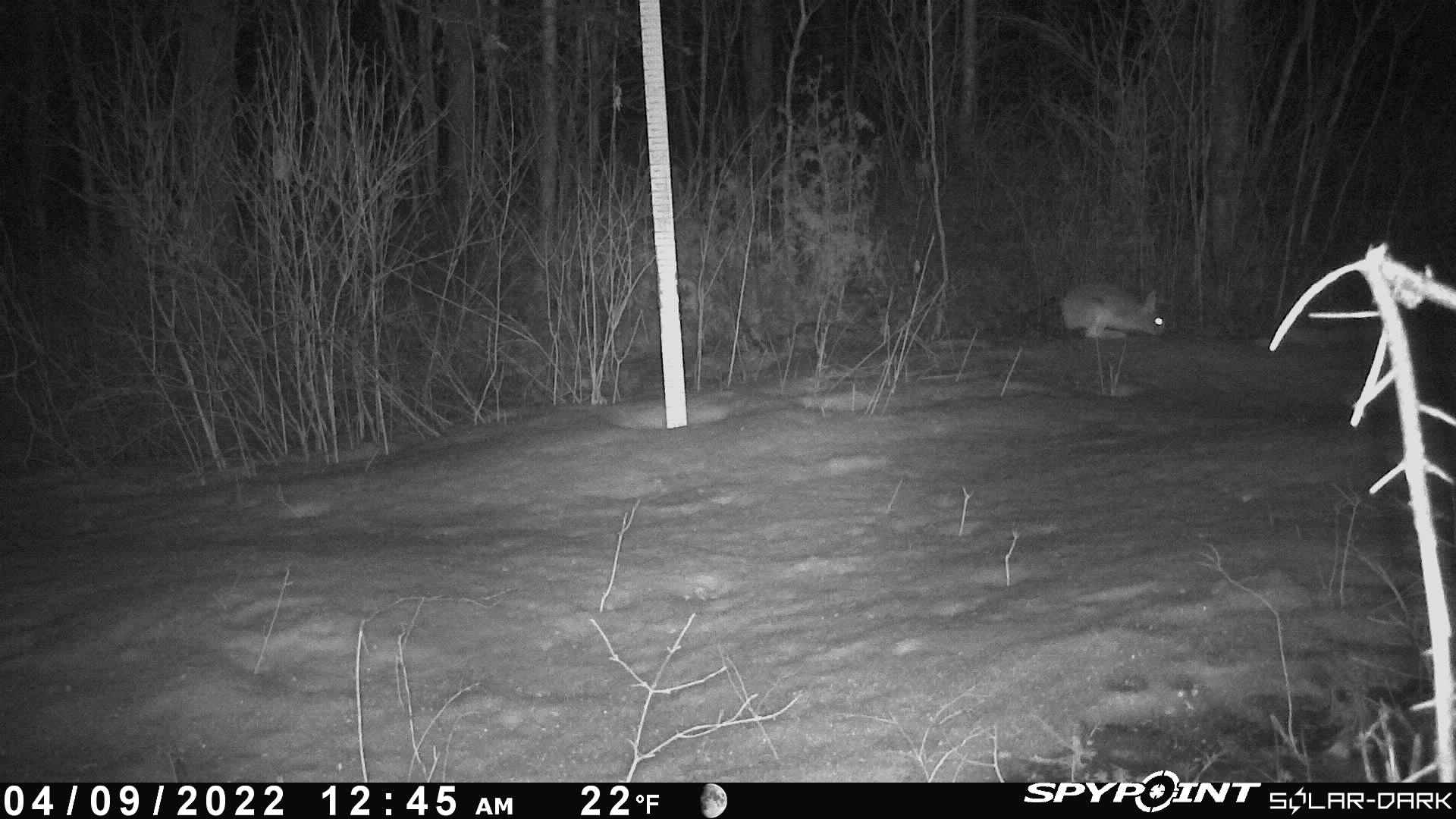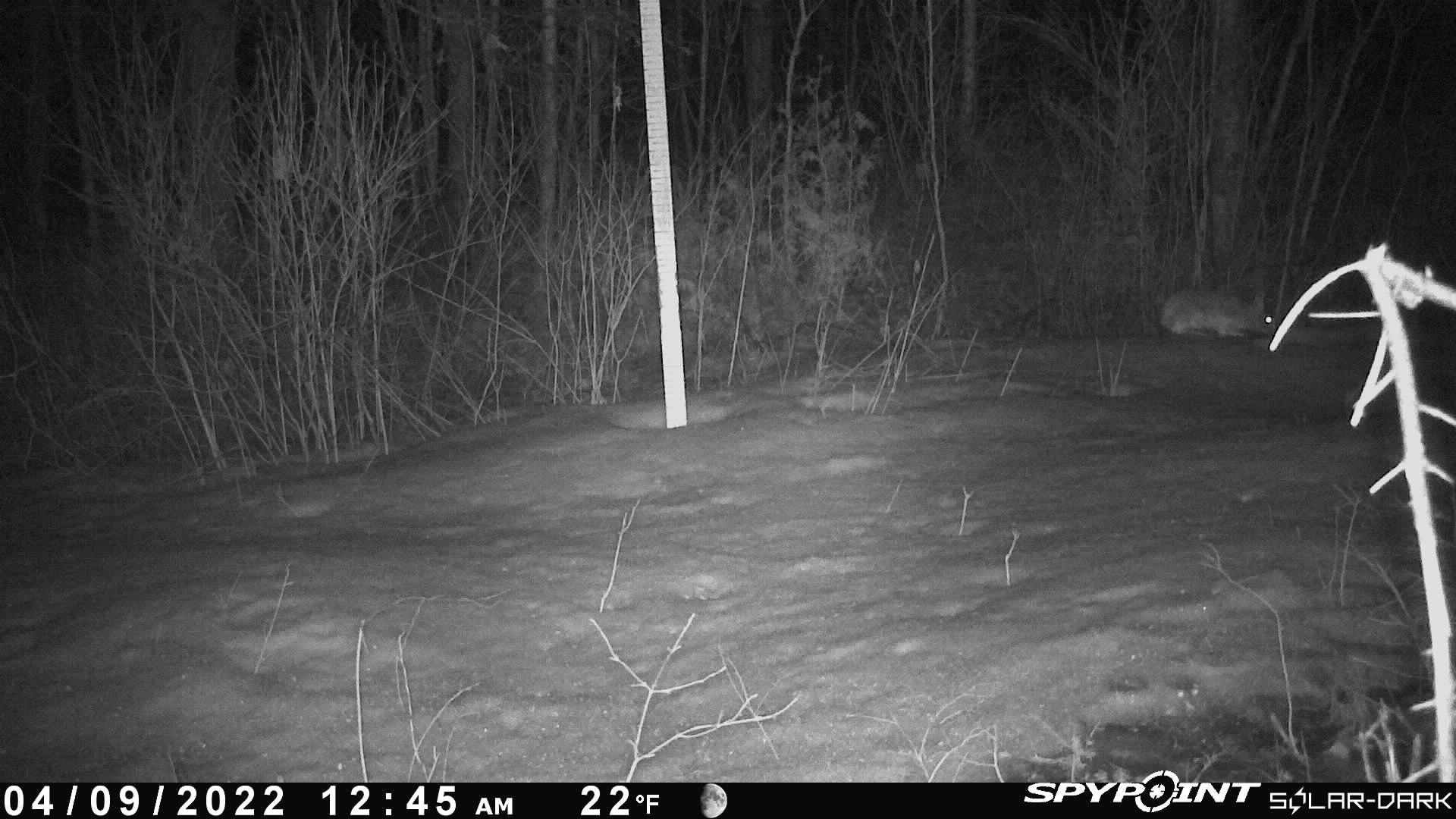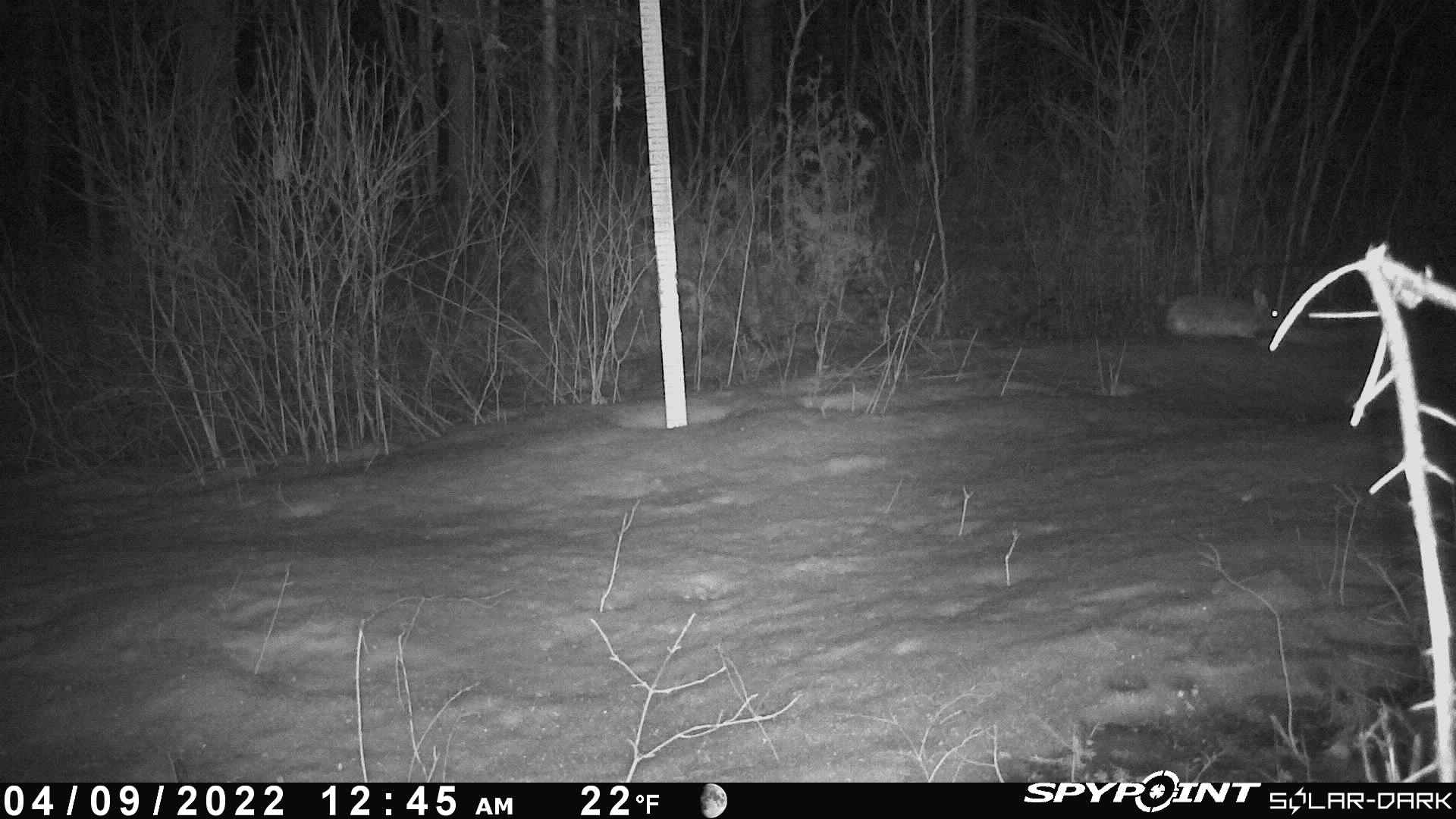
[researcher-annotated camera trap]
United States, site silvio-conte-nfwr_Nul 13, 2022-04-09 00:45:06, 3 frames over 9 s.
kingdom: Animalia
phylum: Chordata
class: Mammalia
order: Lagomorpha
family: Leporidae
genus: Lepus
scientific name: Lepus americanus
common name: snowshoe hare